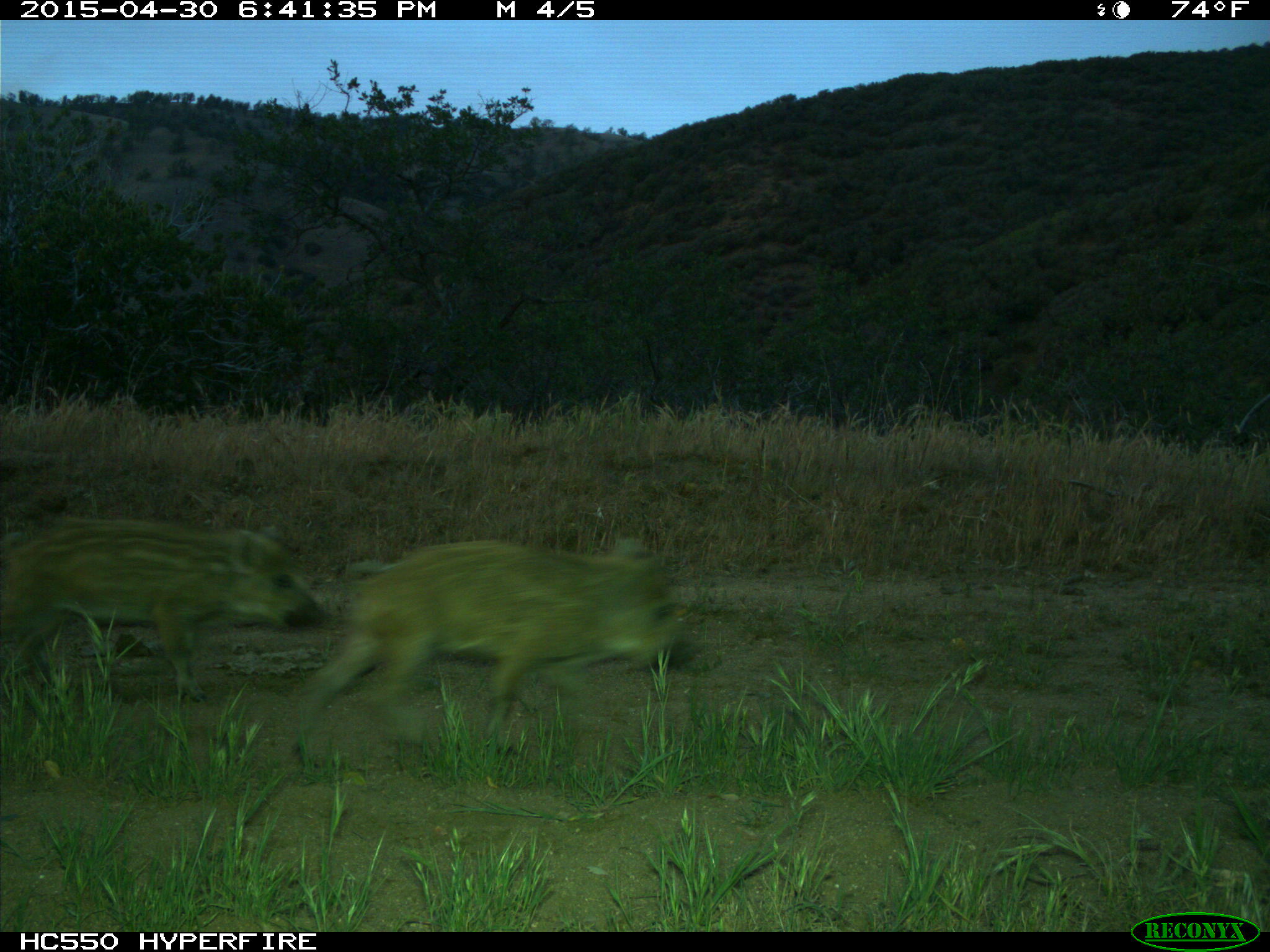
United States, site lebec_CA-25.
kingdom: Animalia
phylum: Chordata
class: Mammalia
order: Artiodactyla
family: Suidae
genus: Sus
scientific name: Sus scrofa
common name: wild boar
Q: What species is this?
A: Sus scrofa (wild boar).